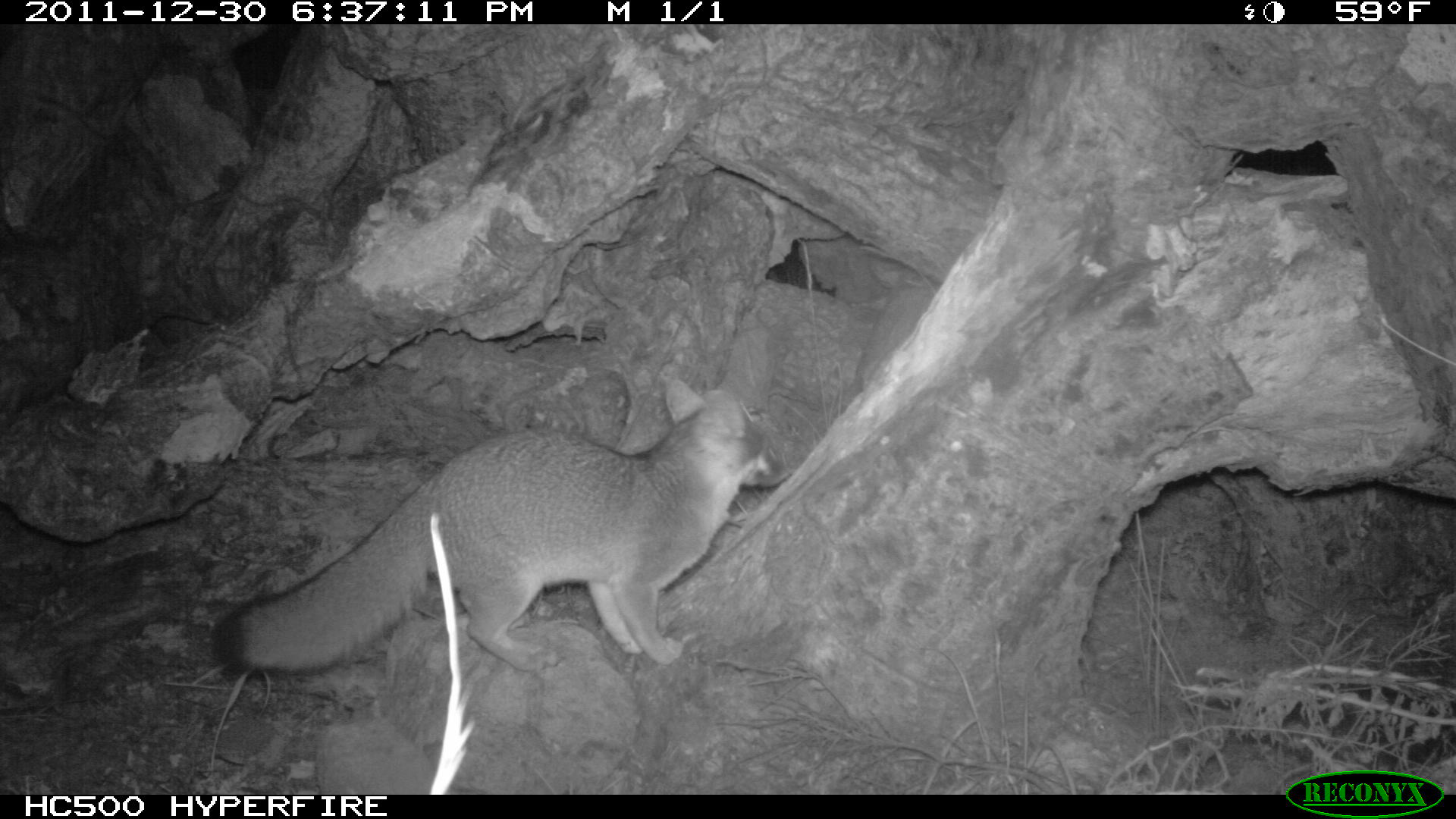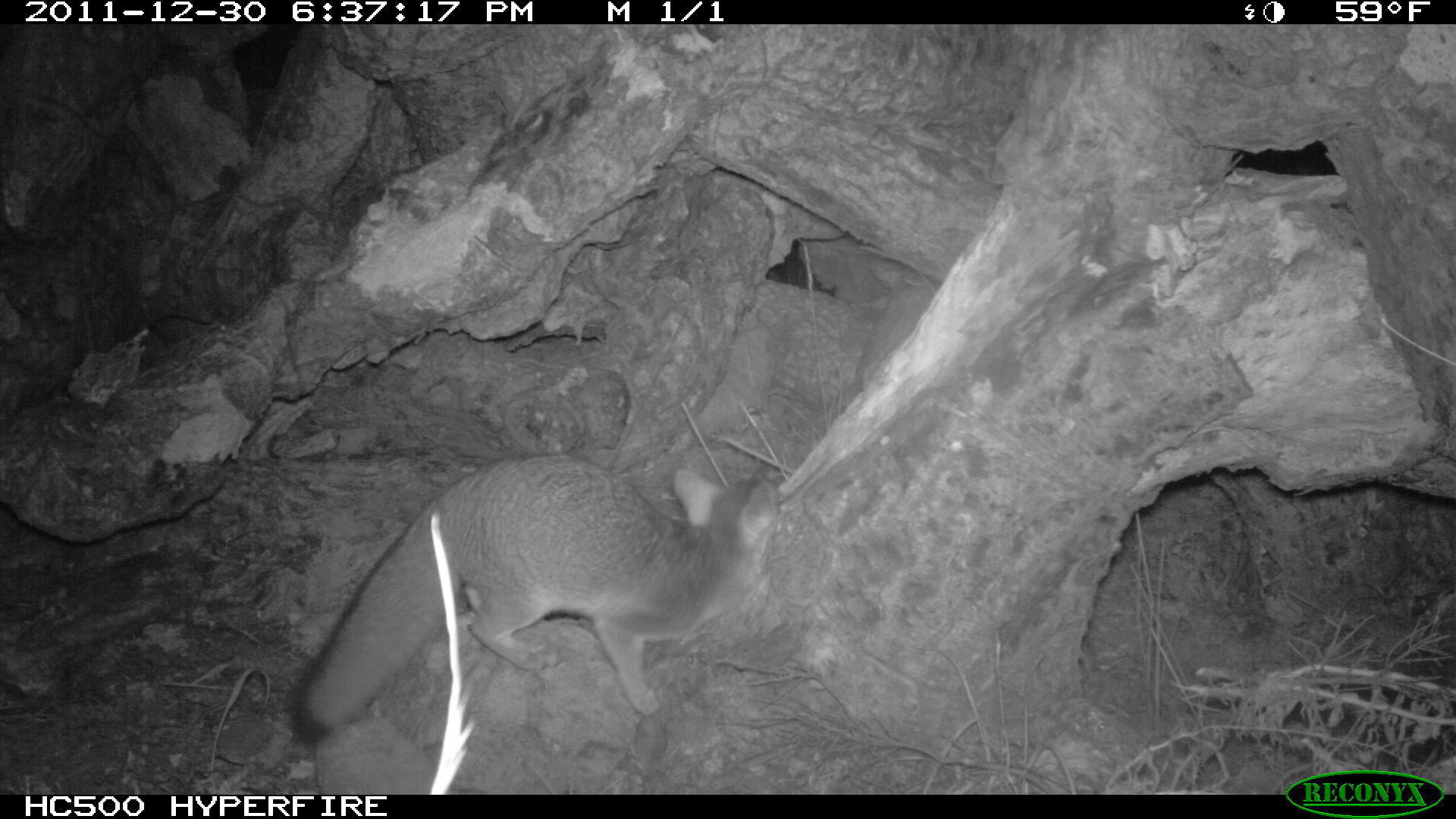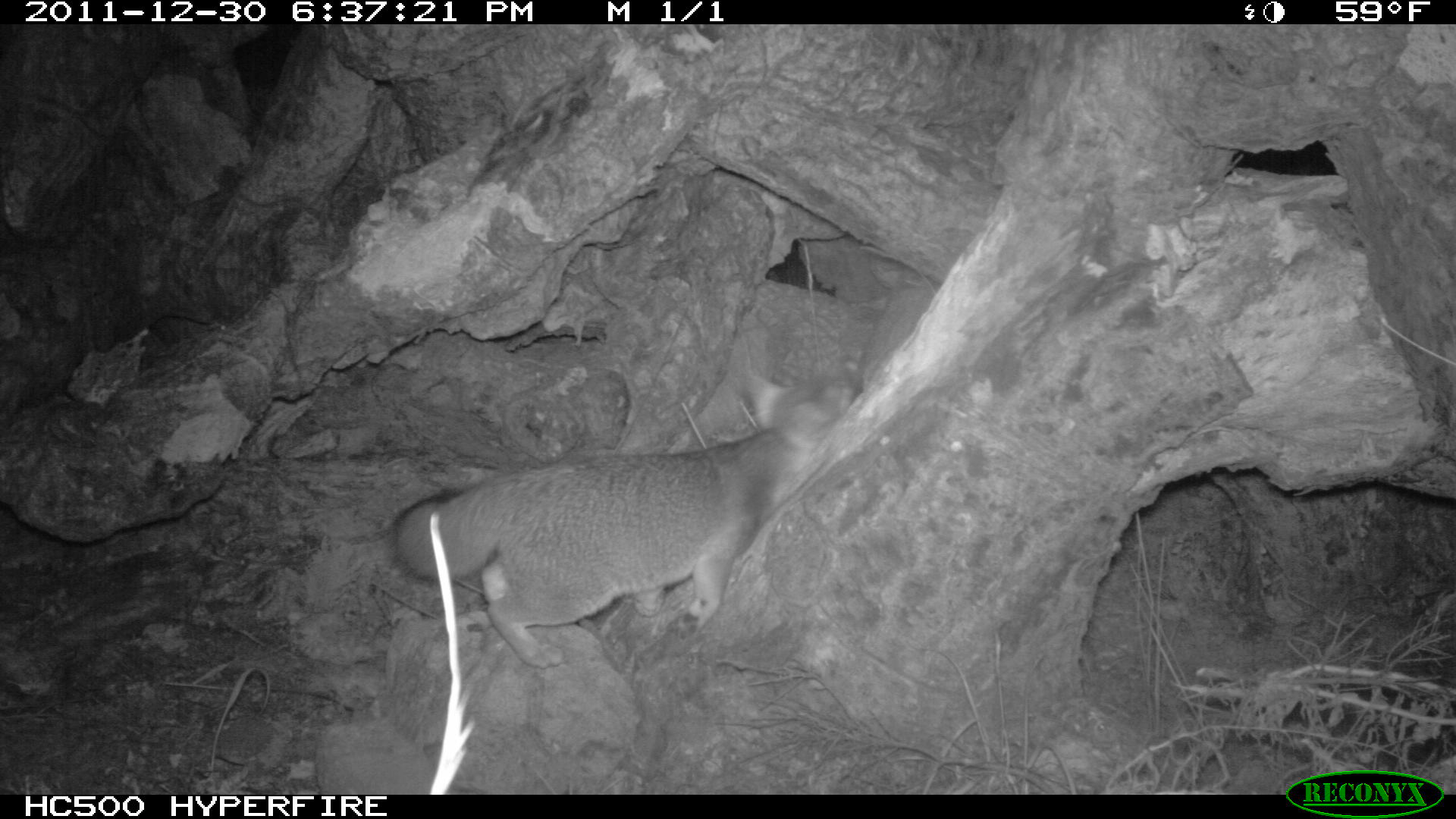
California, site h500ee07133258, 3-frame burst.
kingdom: Animalia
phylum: Chordata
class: Mammalia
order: Carnivora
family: Canidae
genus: Urocyon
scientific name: Urocyon littoralis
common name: island fox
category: fox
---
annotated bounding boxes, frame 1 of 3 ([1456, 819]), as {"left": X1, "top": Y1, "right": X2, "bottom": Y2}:
fox: {"left": 217, "top": 377, "right": 805, "bottom": 676}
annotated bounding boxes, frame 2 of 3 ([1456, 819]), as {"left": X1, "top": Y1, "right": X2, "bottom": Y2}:
fox: {"left": 291, "top": 452, "right": 779, "bottom": 746}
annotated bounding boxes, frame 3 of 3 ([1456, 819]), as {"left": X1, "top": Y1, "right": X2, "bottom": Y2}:
fox: {"left": 389, "top": 355, "right": 864, "bottom": 670}